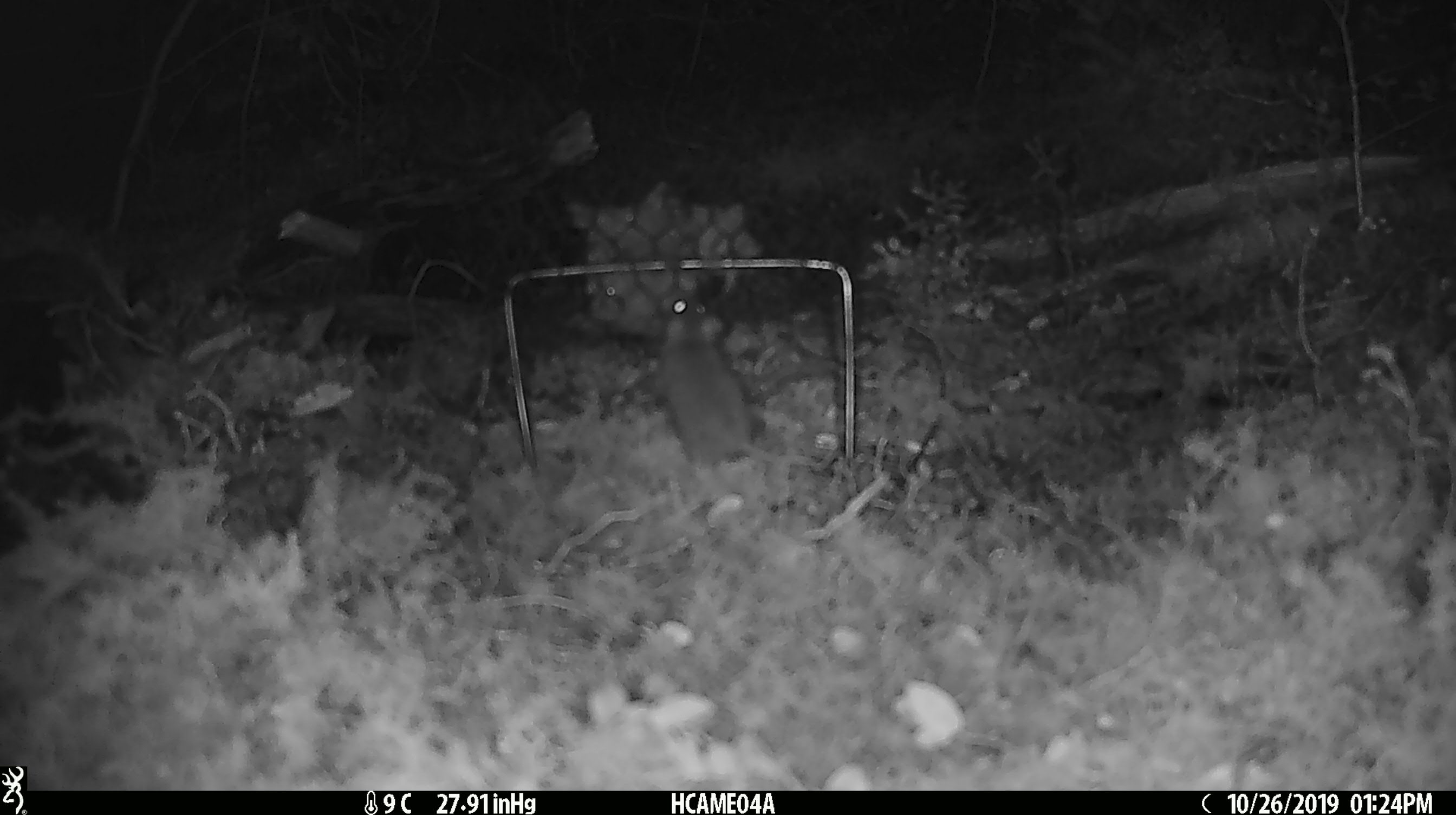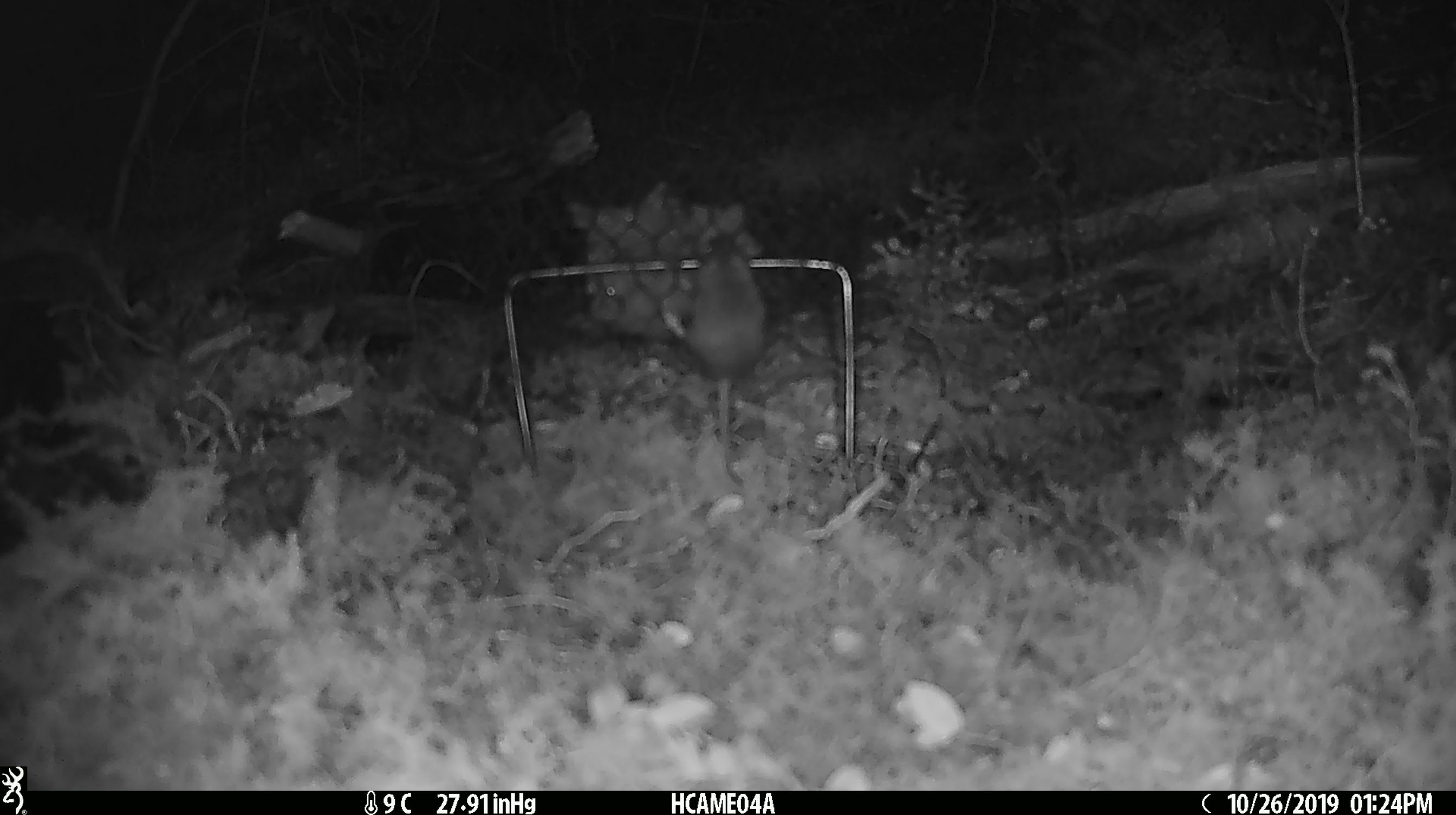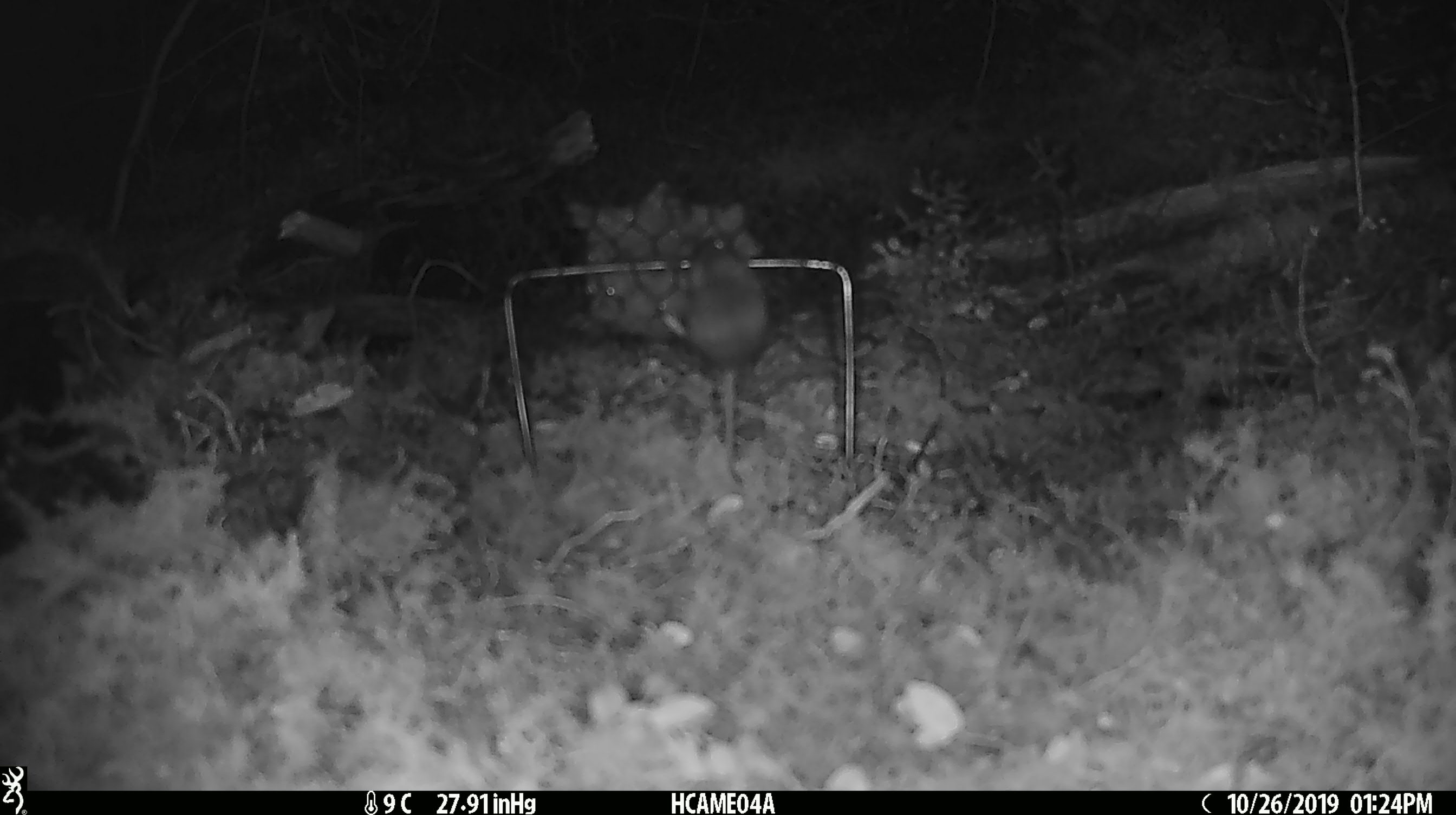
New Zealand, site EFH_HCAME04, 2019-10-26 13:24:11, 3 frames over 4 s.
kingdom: Animalia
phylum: Chordata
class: Mammalia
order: Rodentia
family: Muridae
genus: Mus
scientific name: Mus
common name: mouse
Mouse (Mus).